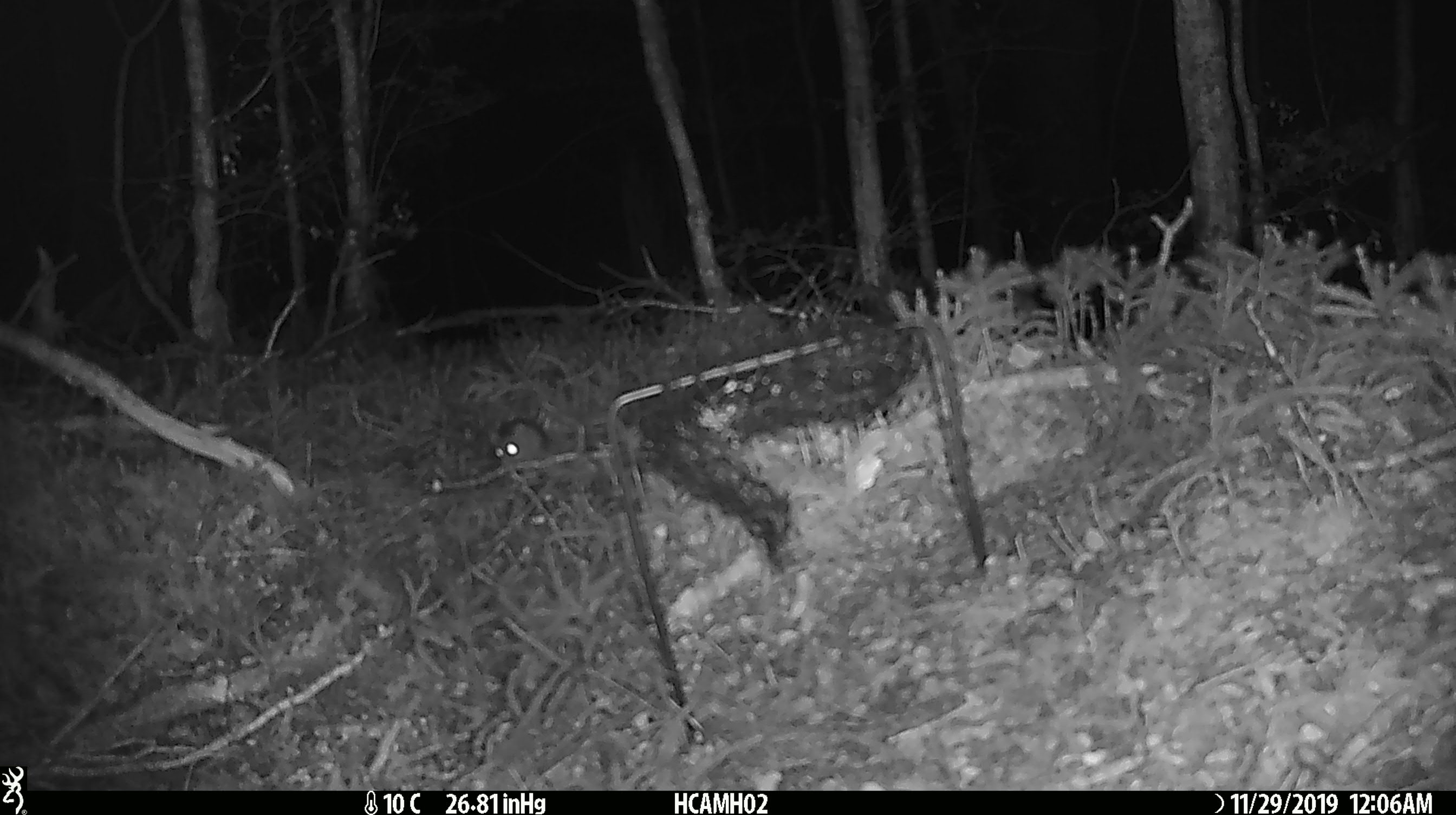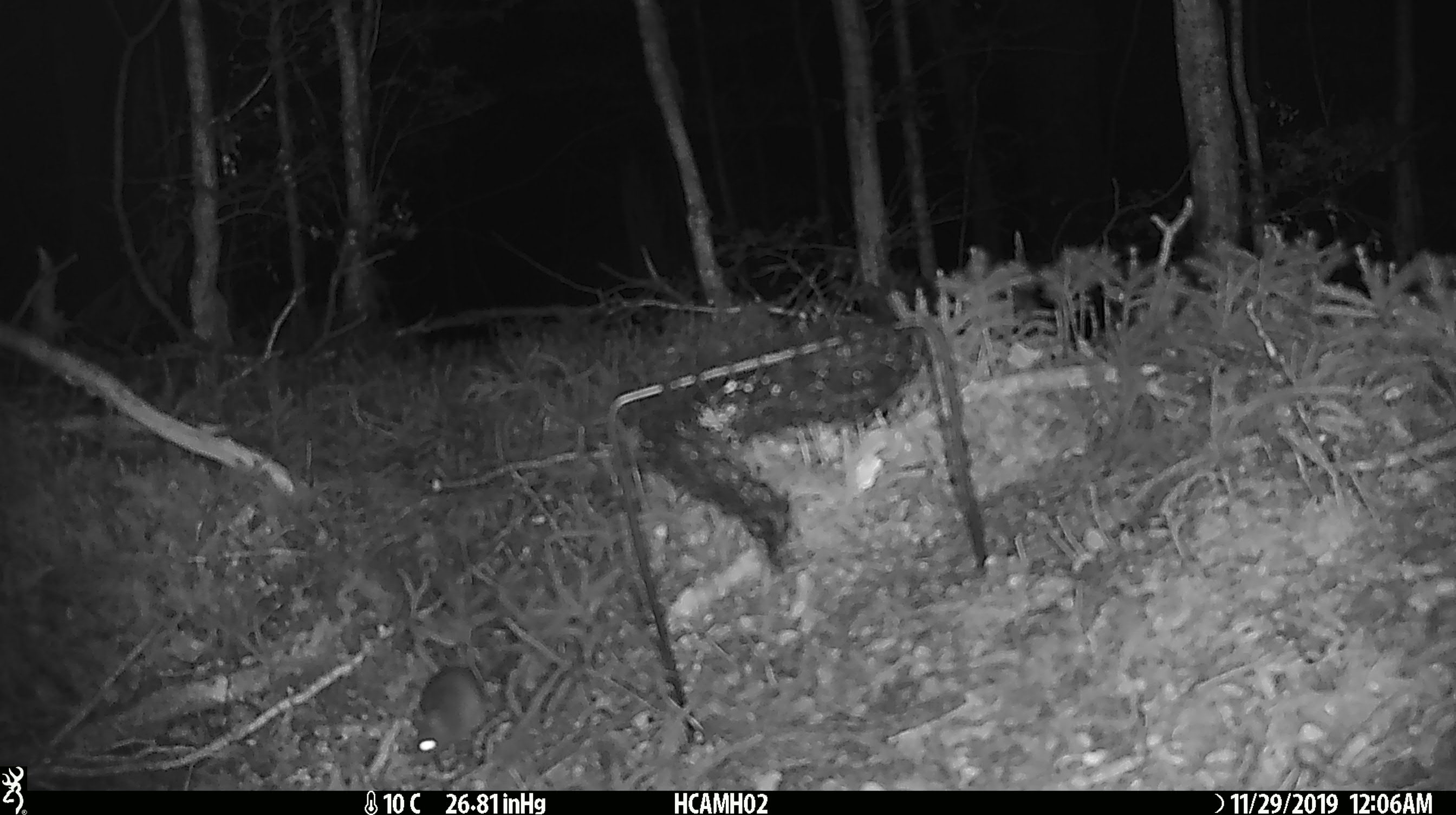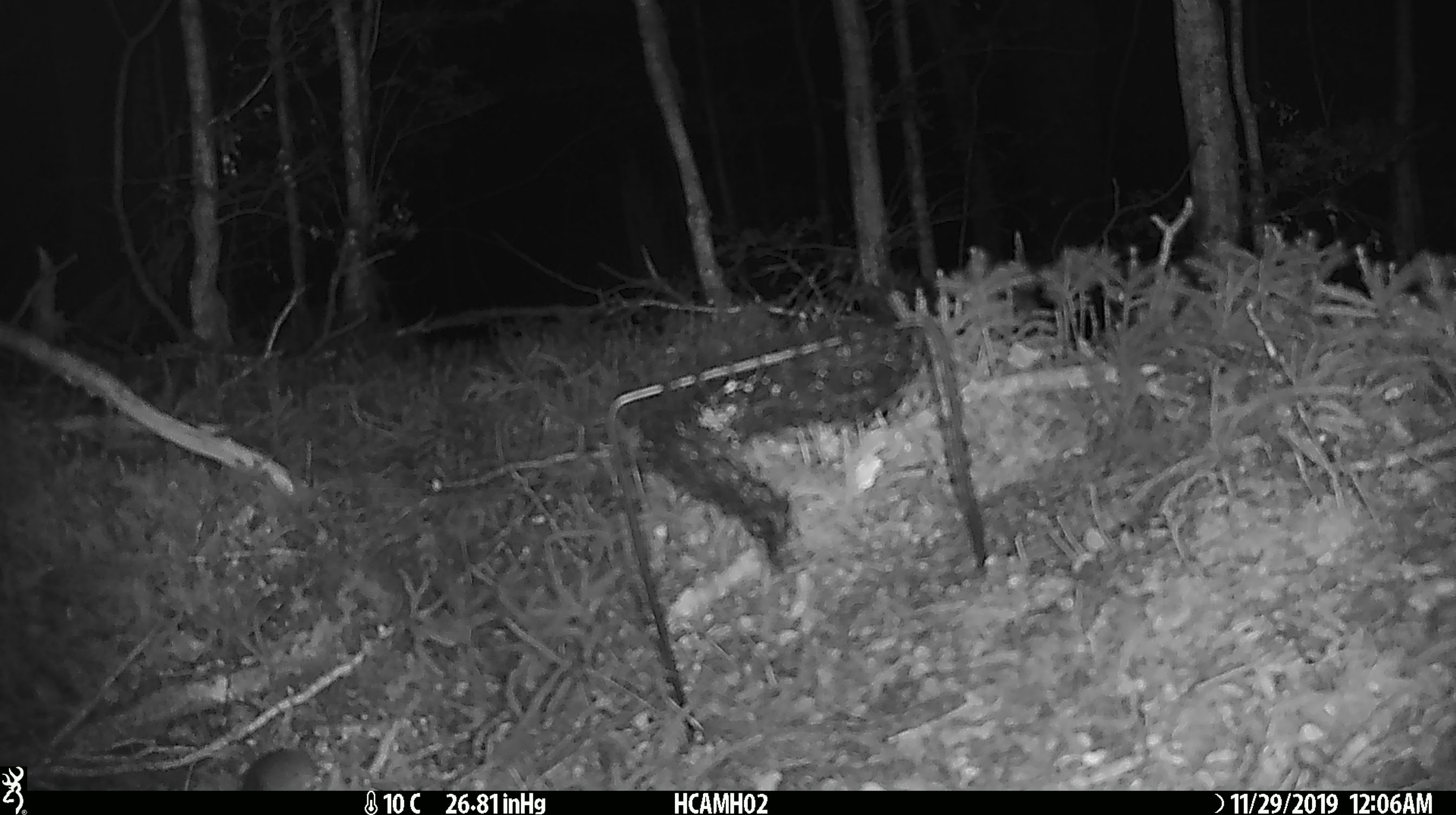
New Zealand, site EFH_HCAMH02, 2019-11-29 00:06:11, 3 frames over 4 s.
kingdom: Animalia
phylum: Chordata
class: Mammalia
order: Rodentia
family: Muridae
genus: Mus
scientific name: Mus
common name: mouse